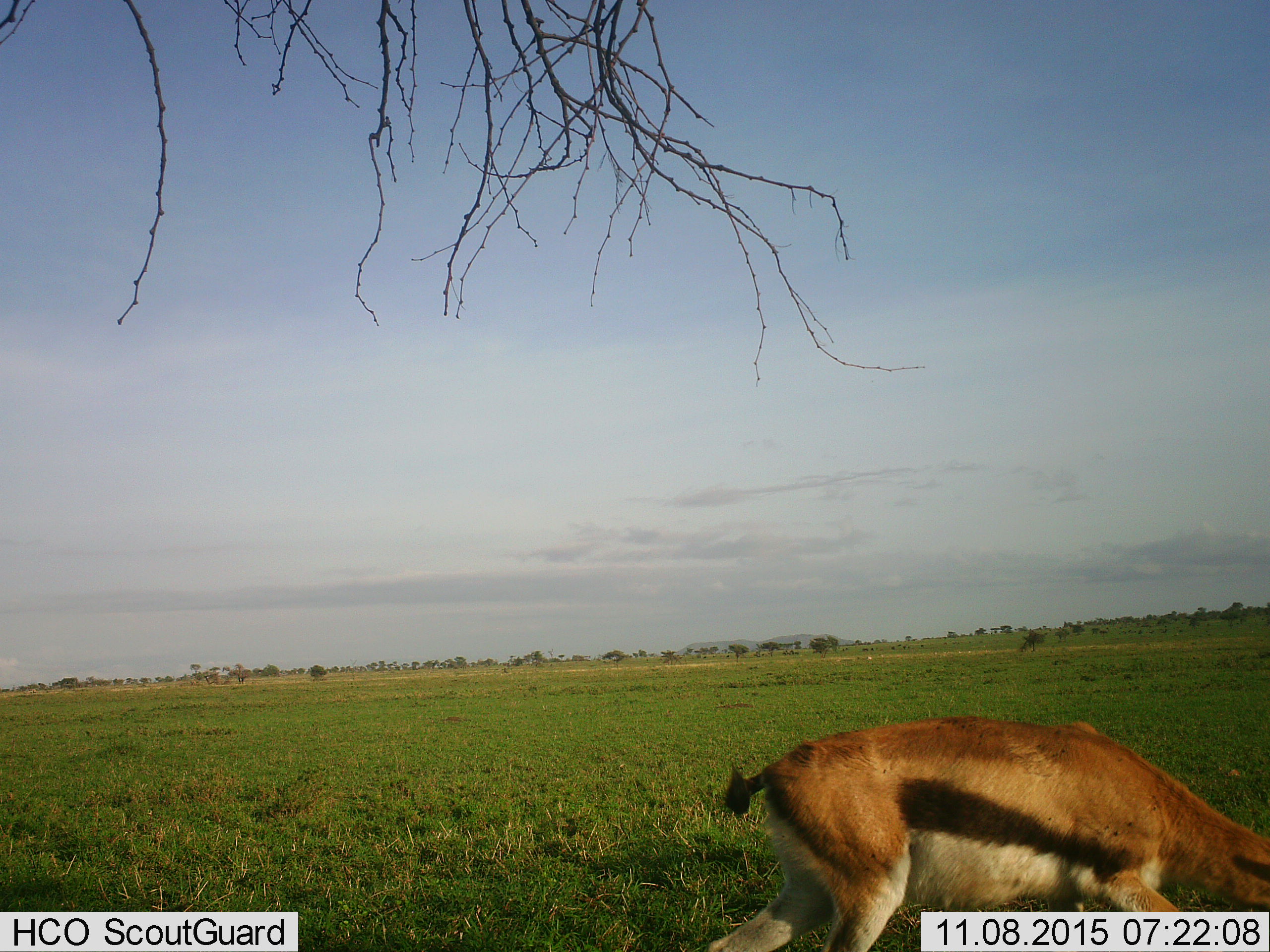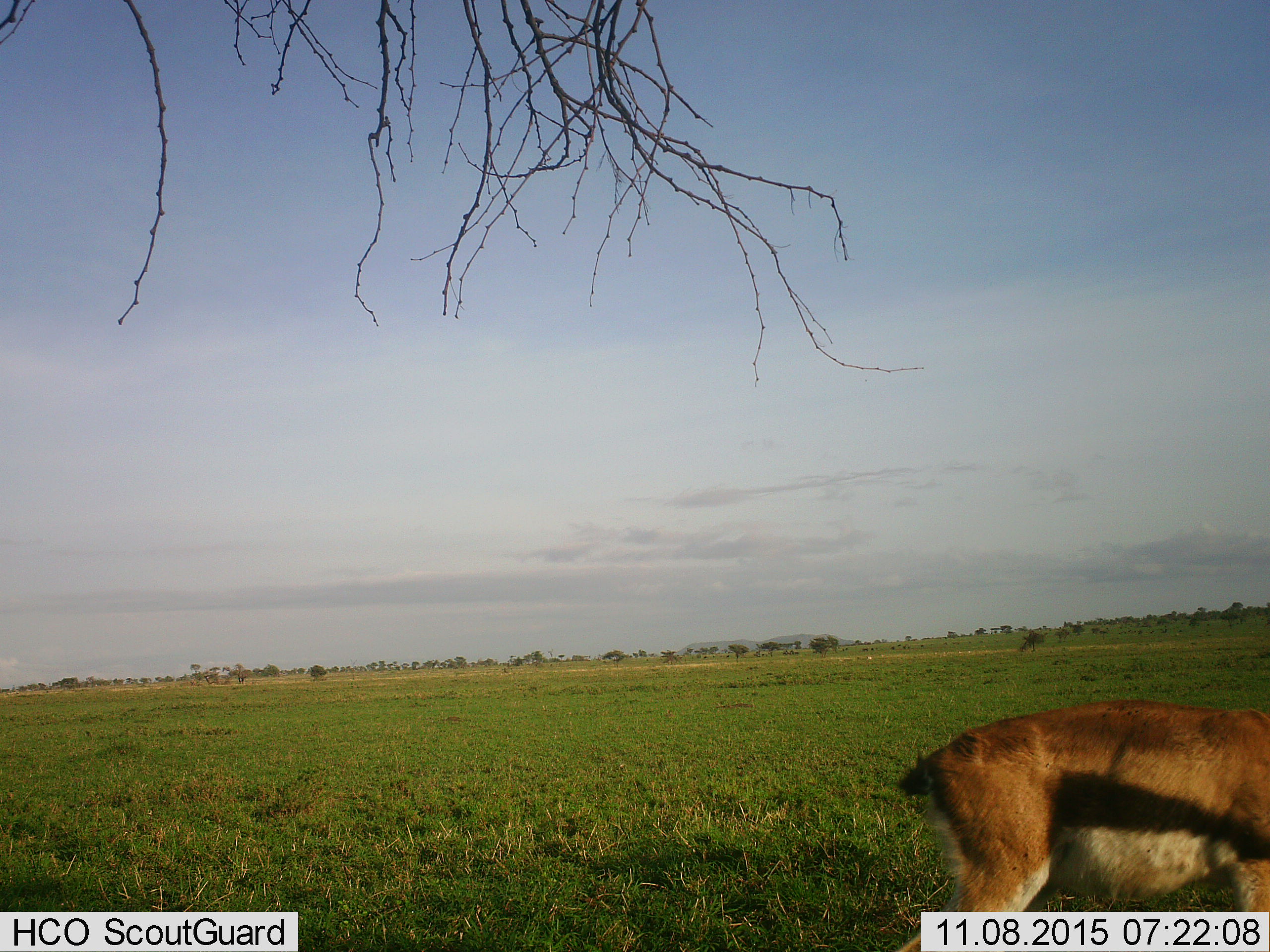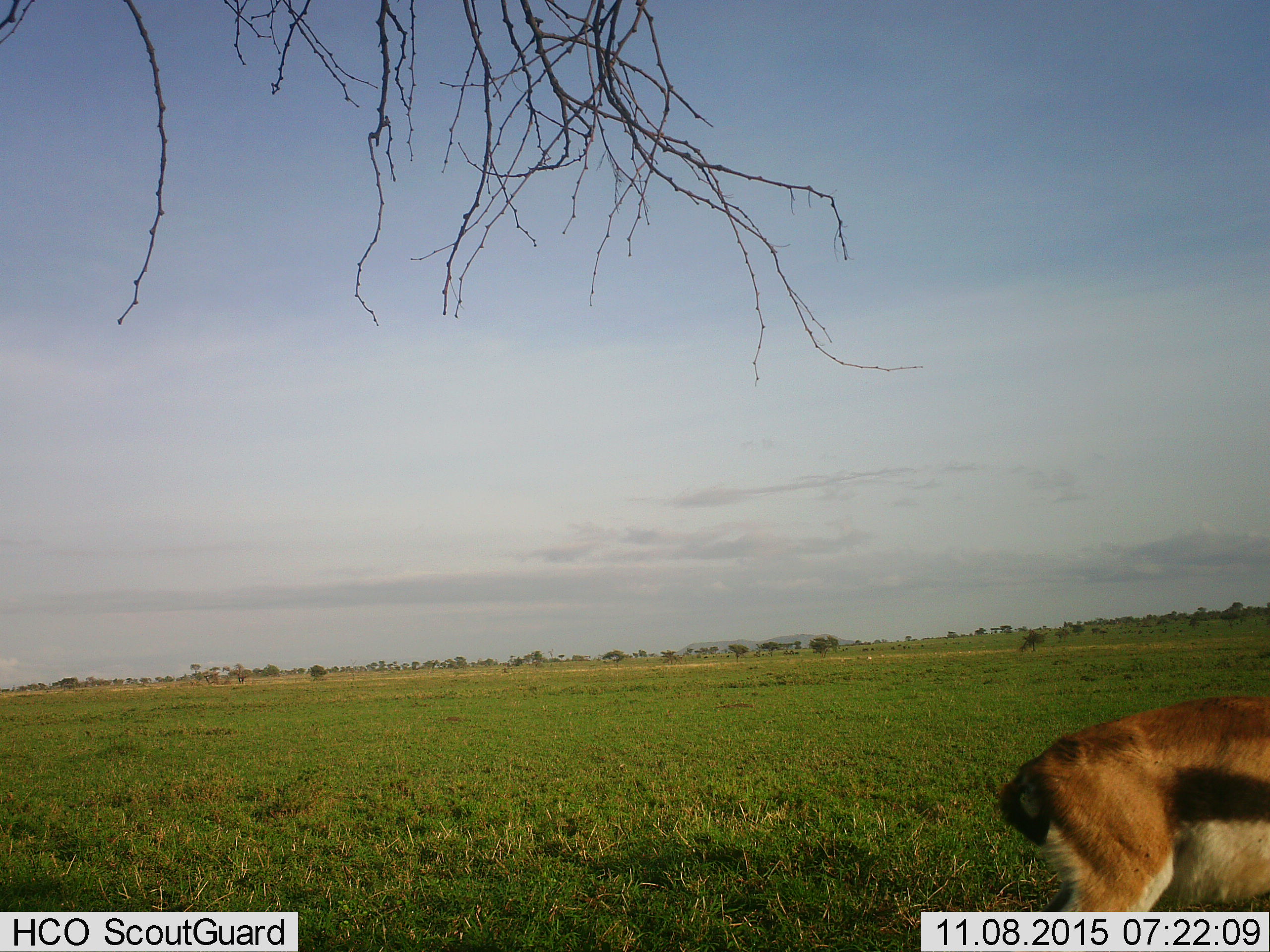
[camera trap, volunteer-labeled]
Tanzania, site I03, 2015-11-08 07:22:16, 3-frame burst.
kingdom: Animalia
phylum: Chordata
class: Mammalia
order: Artiodactyla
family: Bovidae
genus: Eudorcas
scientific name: Eudorcas thomsonii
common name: thomson's gazelle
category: gazellethomsons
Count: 1.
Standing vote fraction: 30%.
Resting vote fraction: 0%.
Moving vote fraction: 70%.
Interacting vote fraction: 0%.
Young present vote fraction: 0%.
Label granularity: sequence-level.